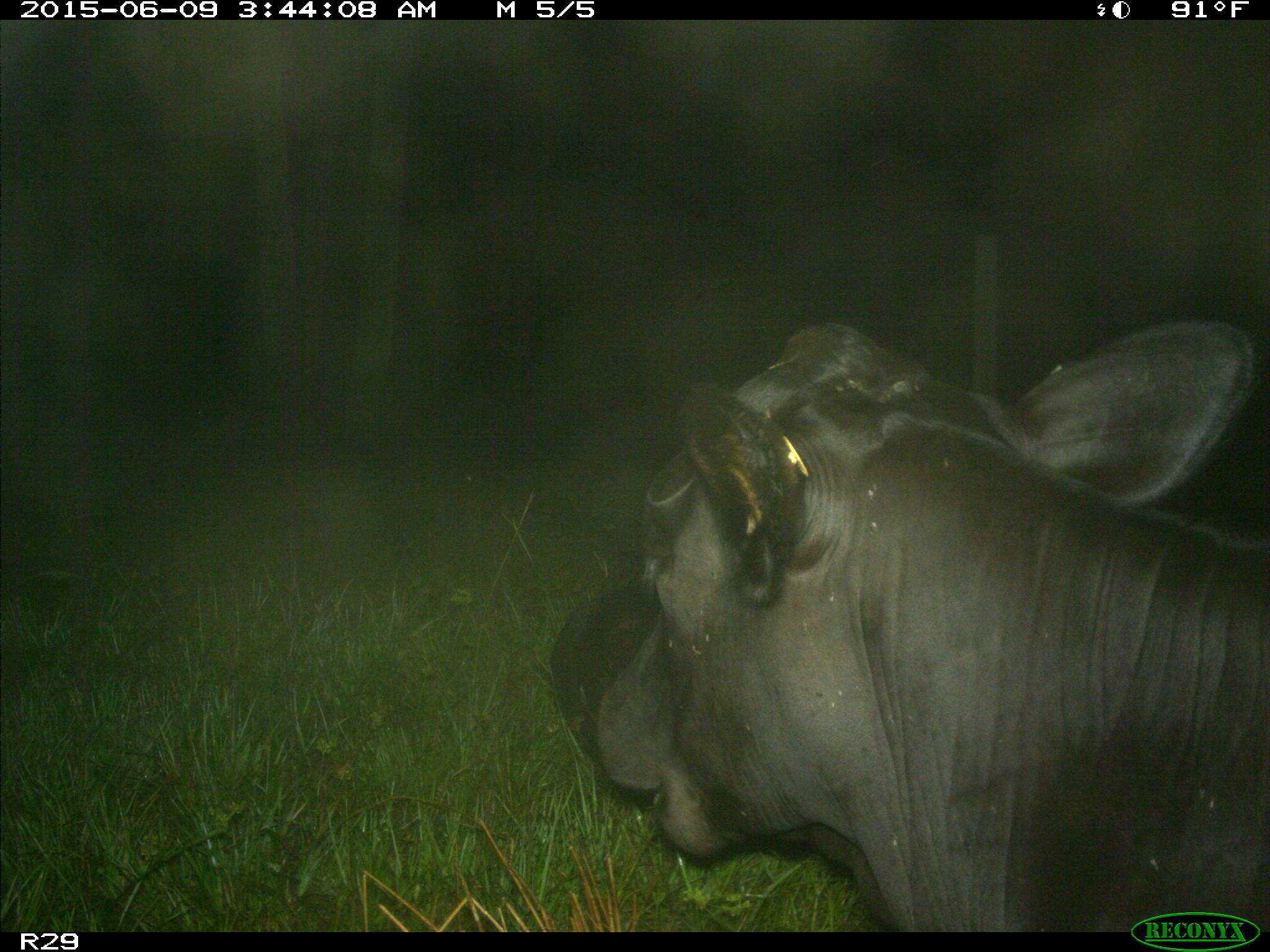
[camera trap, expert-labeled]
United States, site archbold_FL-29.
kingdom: Animalia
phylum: Chordata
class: Mammalia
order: Artiodactyla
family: Bovidae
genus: Bos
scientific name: Bos taurus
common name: domestic cow